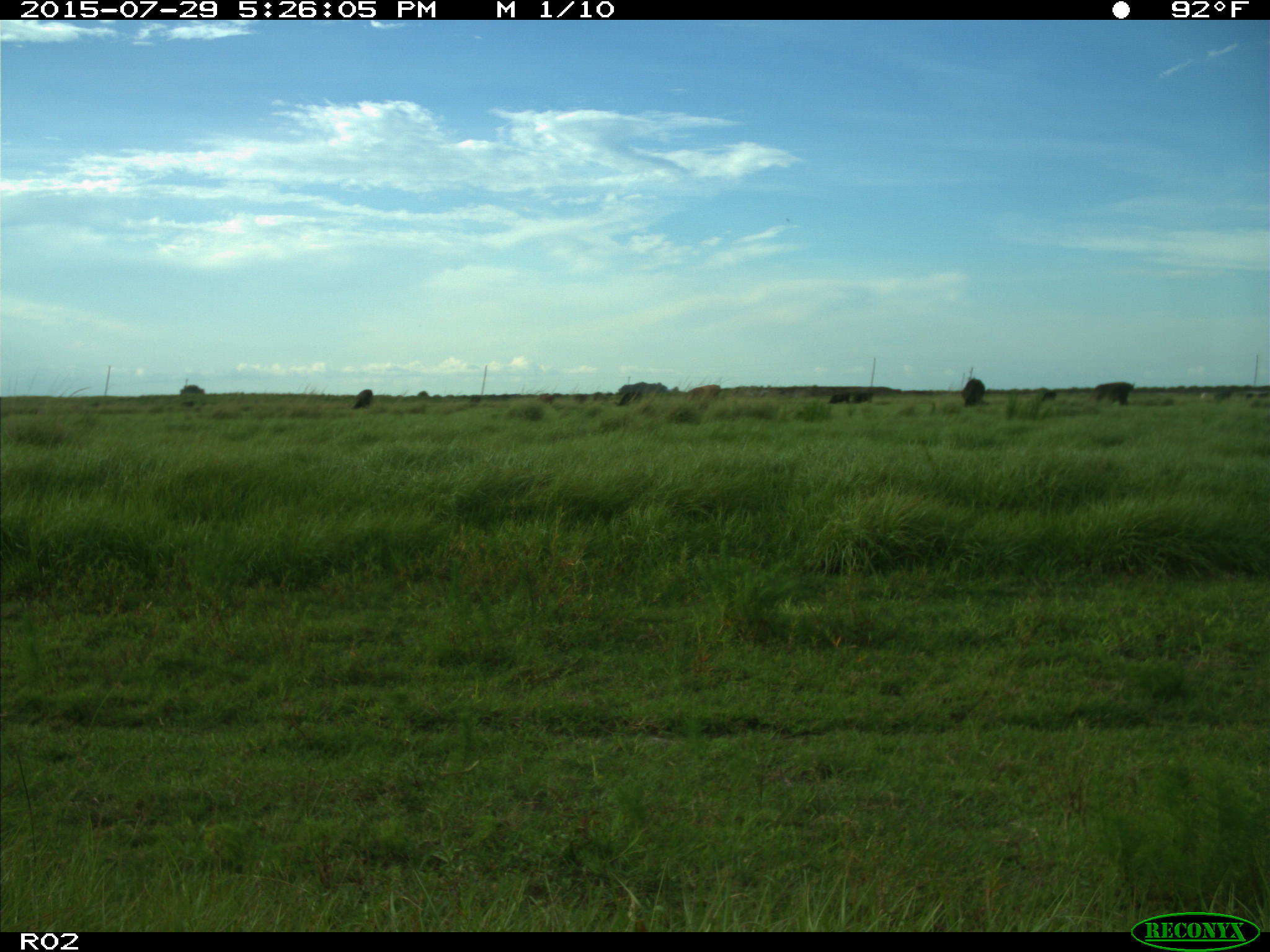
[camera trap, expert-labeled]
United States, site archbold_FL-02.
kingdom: Animalia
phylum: Chordata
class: Mammalia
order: Artiodactyla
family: Bovidae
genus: Bos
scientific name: Bos taurus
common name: domestic cow